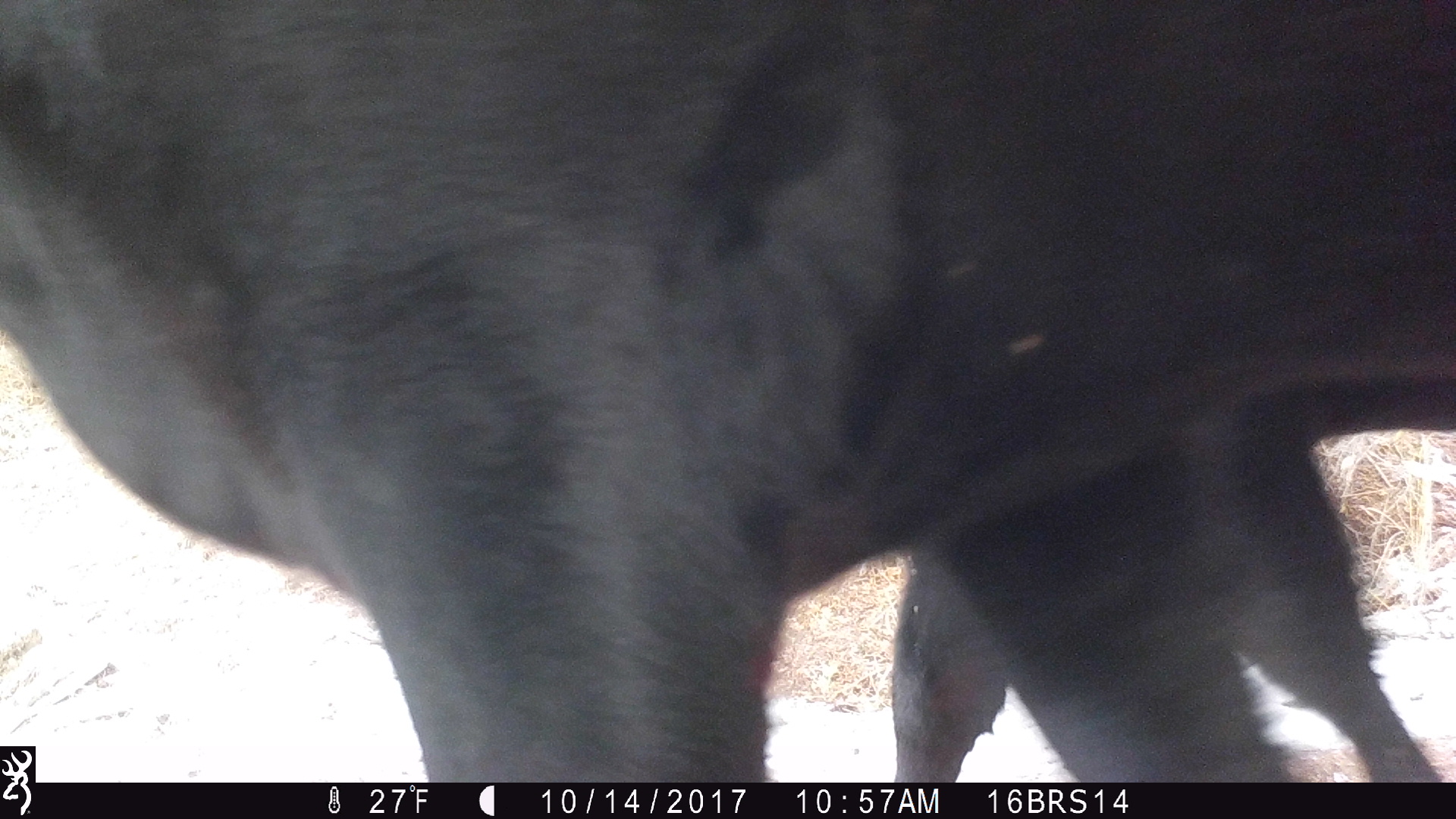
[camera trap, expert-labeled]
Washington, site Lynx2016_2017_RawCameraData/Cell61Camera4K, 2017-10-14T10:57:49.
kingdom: Animalia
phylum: Chordata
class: Mammalia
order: Artiodactyla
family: Bovidae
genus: Bos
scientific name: Bos taurus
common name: domestic cattle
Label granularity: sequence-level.